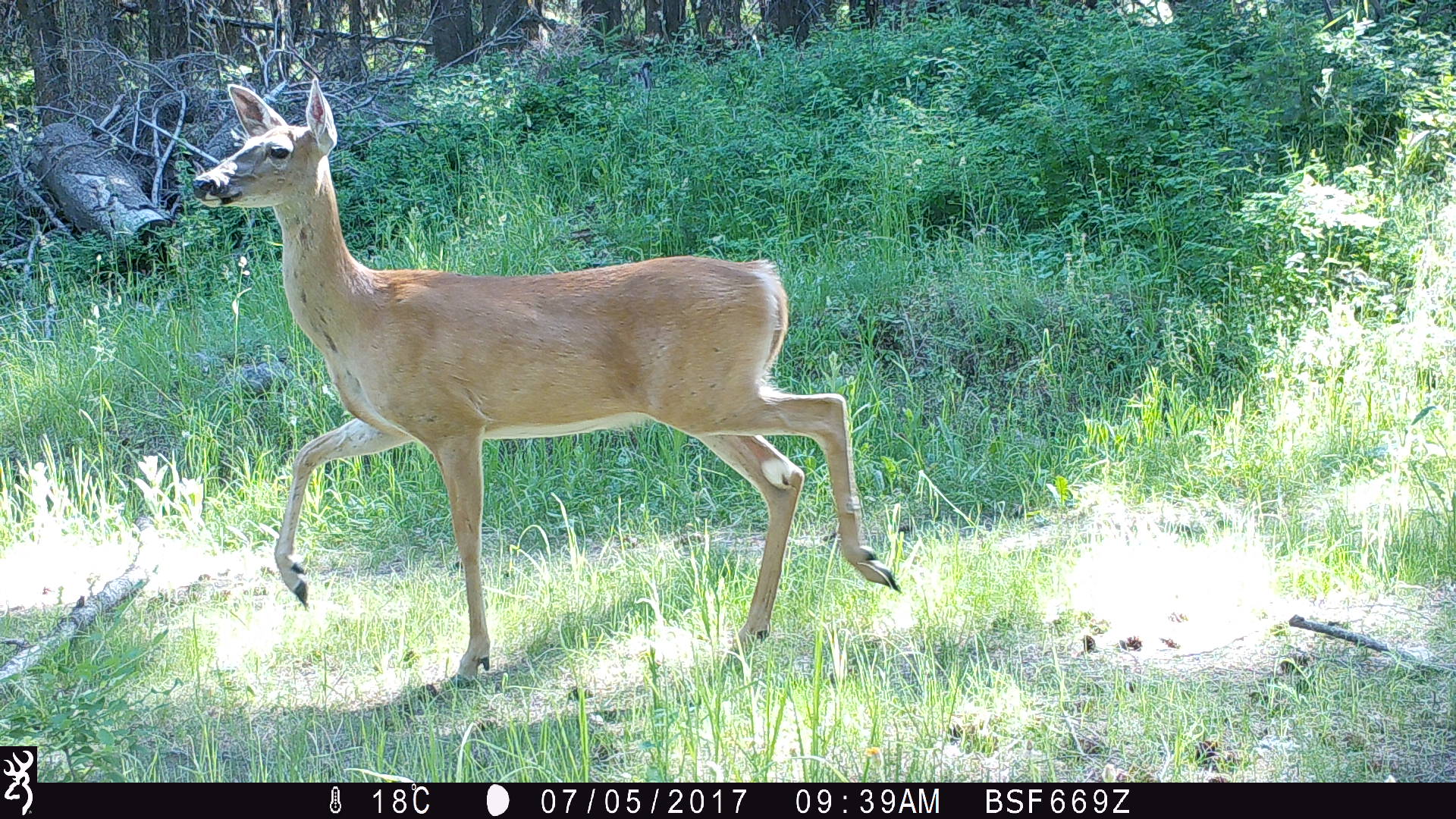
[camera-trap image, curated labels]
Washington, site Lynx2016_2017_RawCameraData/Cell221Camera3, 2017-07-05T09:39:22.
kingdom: Animalia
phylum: Chordata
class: Mammalia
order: Artiodactyla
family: Cervidae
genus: Odocoileus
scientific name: Odocoileus virginianus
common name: white-tailed deer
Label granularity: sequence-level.